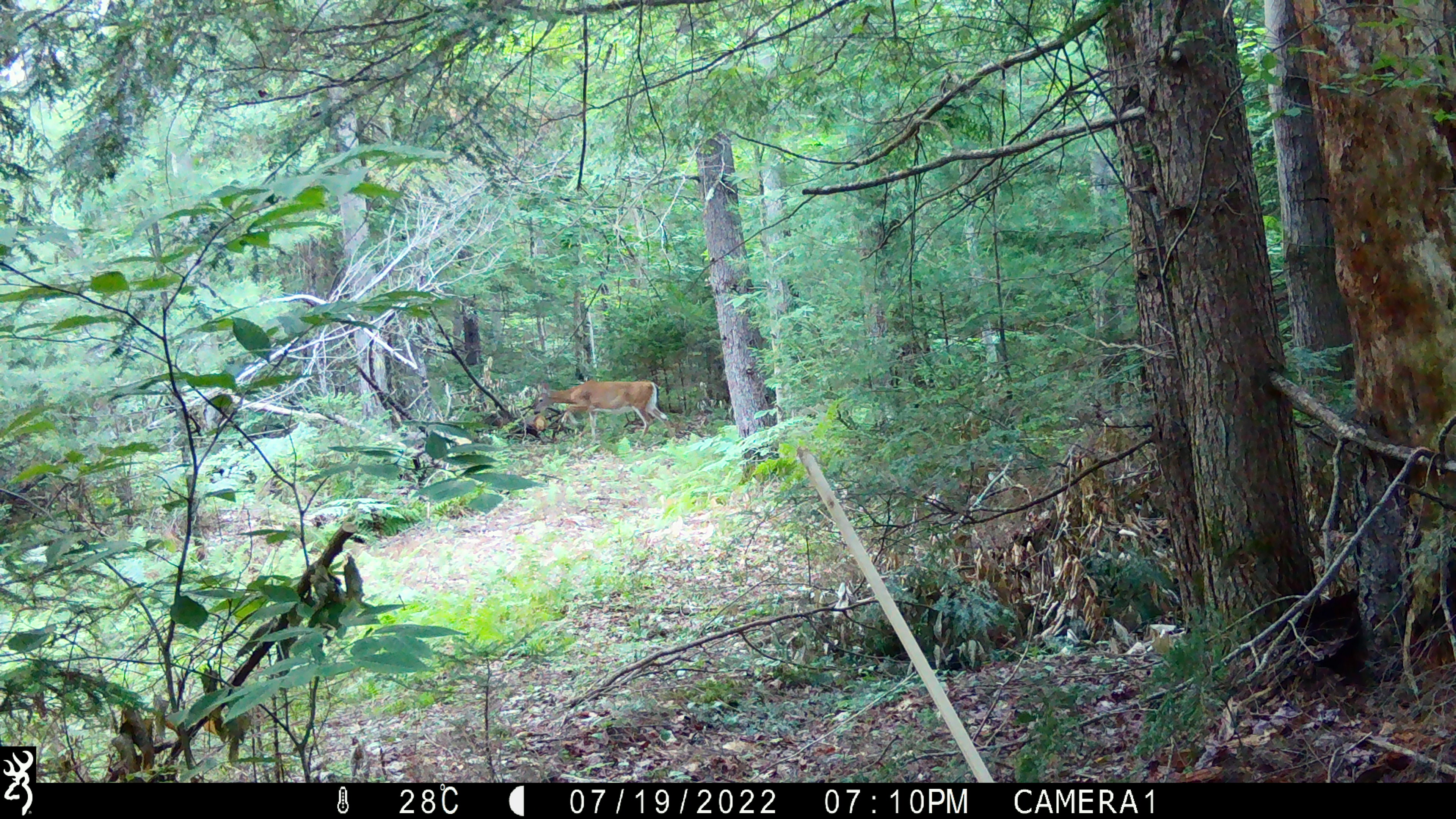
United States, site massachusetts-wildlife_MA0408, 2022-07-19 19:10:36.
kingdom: Animalia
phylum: Chordata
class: Mammalia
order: Artiodactyla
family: Cervidae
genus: Odocoileus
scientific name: Odocoileus virginianus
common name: white-tailed deer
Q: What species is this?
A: White-tailed deer (Odocoileus virginianus).